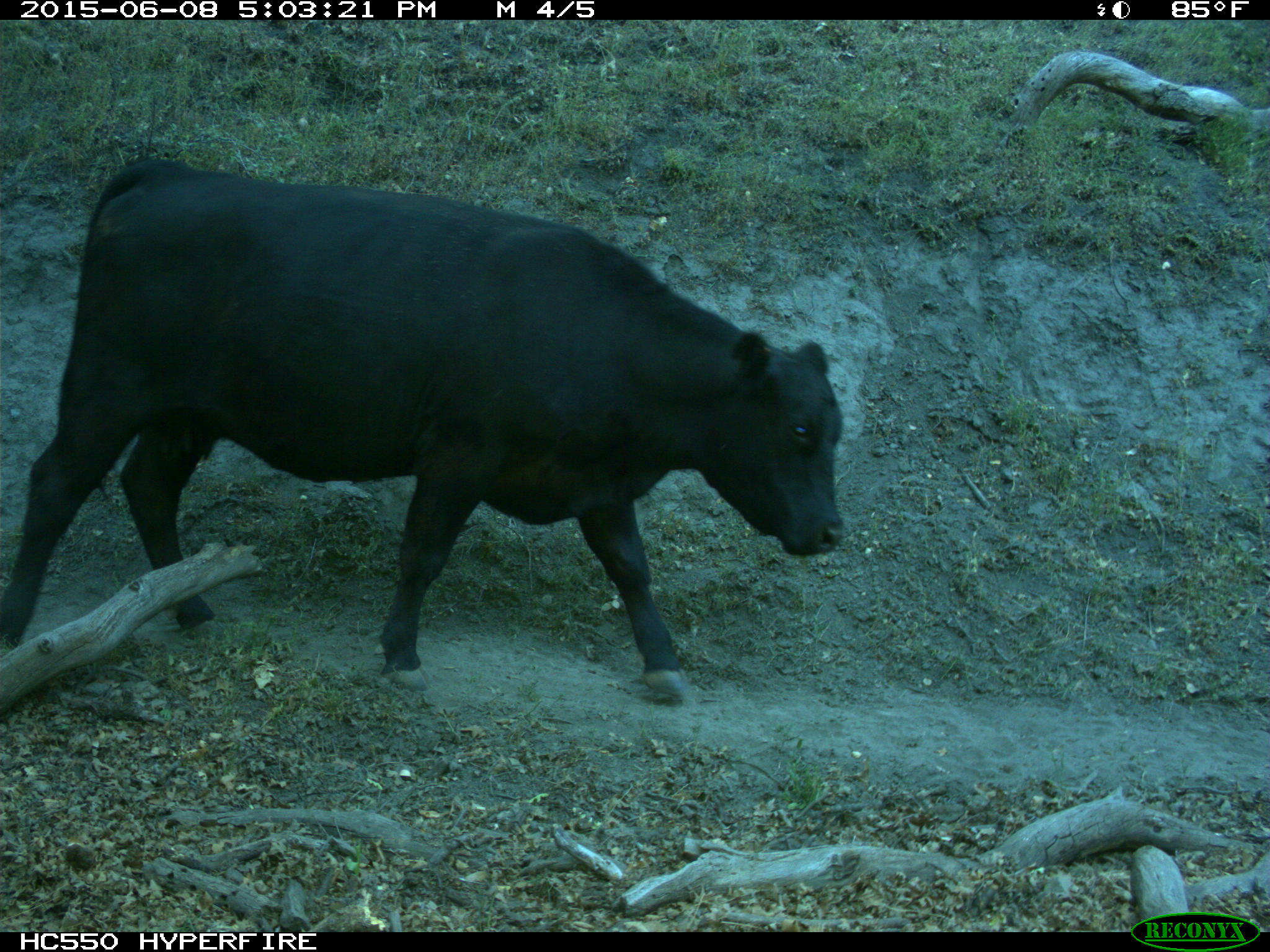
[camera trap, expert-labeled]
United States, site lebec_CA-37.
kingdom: Animalia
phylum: Chordata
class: Mammalia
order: Artiodactyla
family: Bovidae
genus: Bos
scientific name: Bos taurus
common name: domestic cow